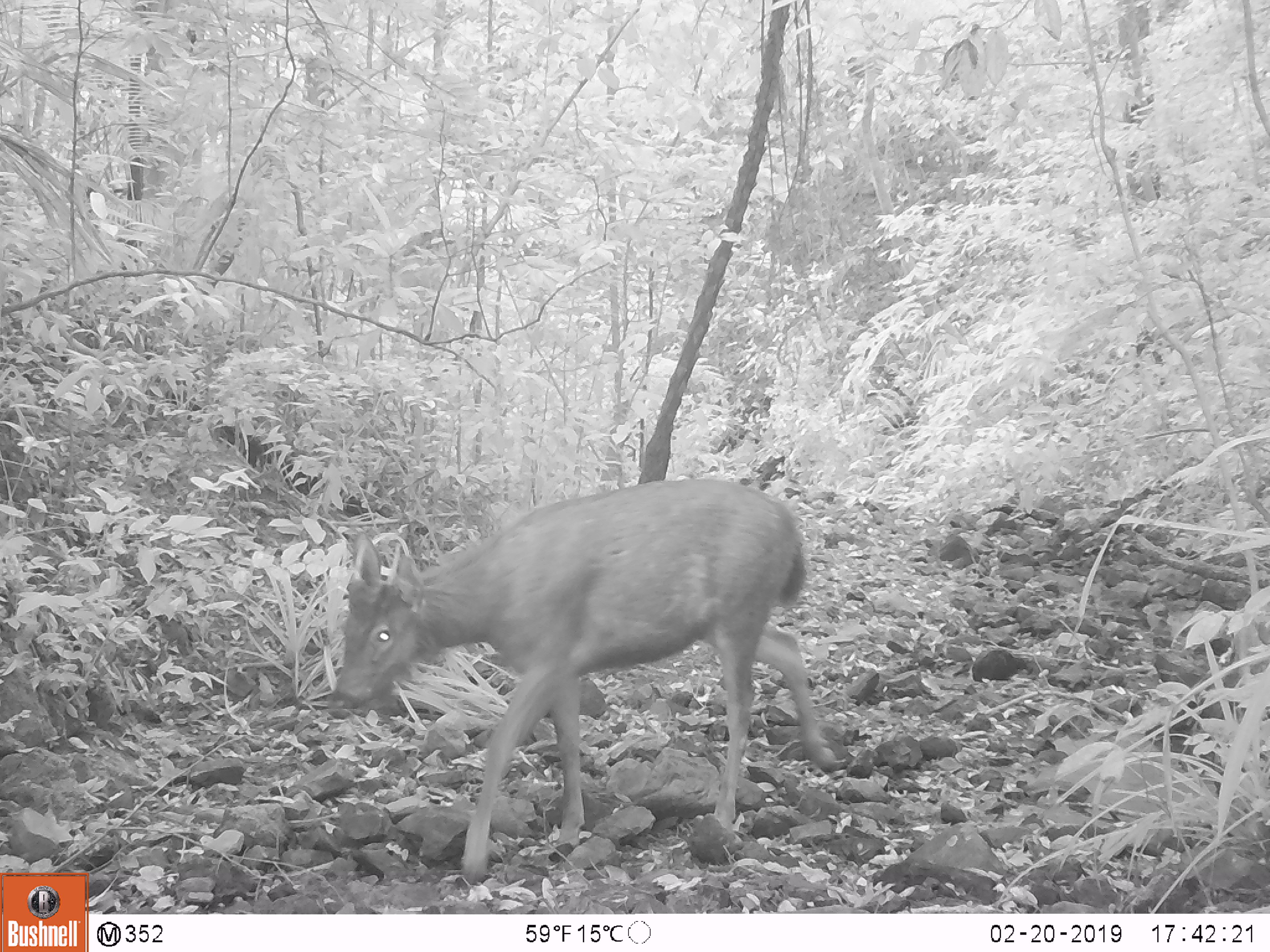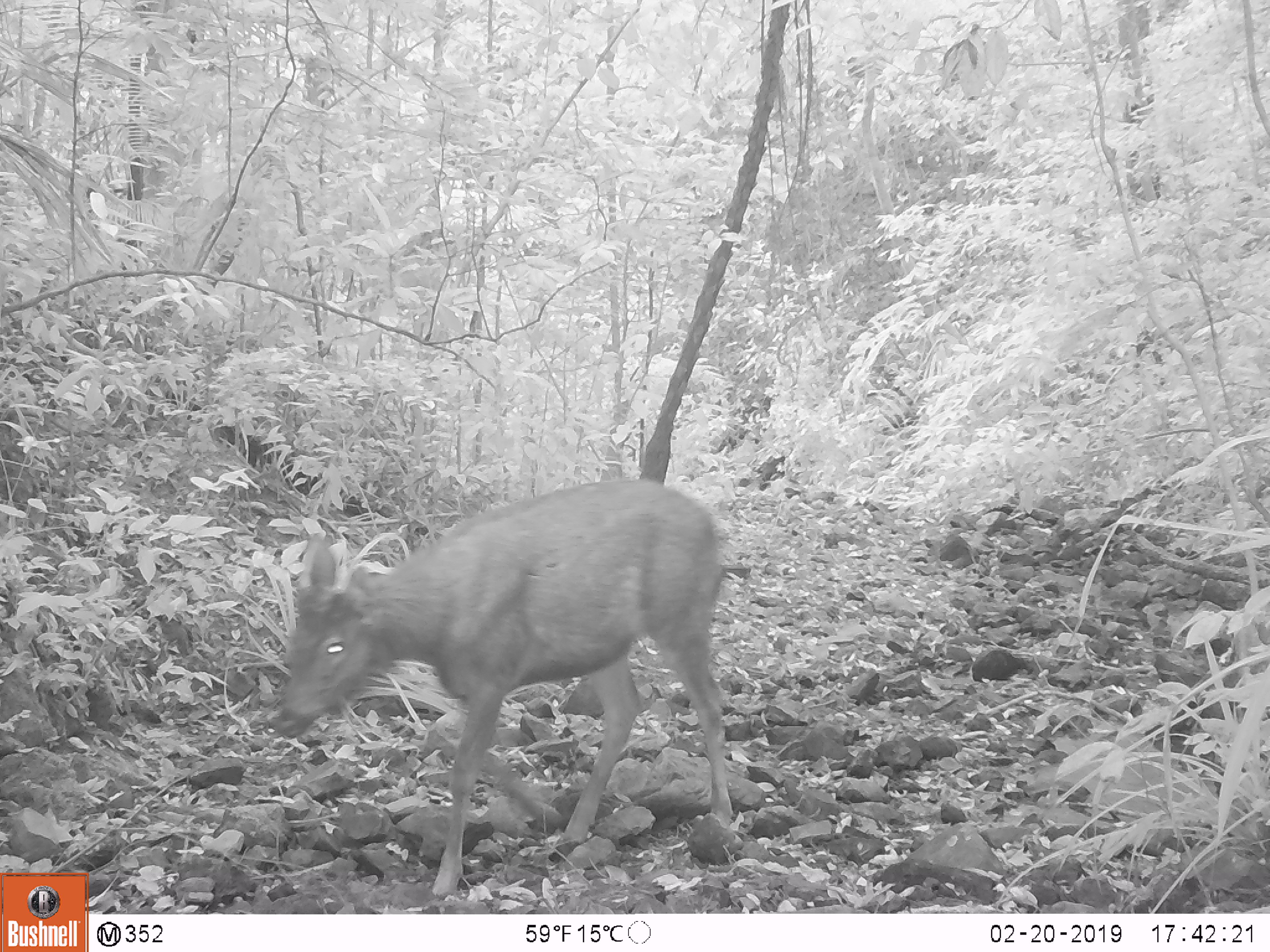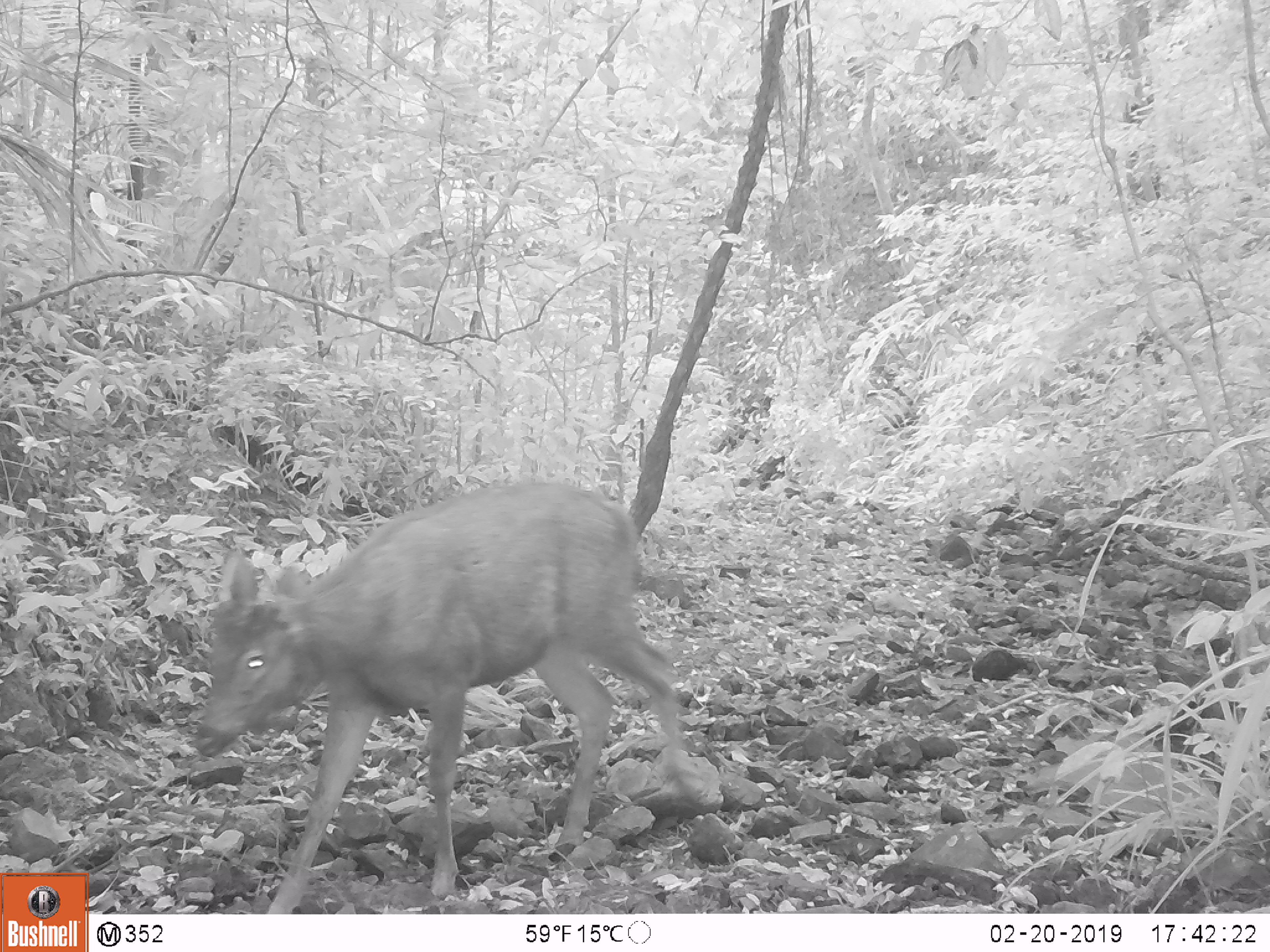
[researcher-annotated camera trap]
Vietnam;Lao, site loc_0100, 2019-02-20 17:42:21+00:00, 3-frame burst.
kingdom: Animalia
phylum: Chordata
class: Mammalia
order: Artiodactyla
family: Cervidae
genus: Rusa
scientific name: Rusa unicolor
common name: sambar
Sambar (Rusa unicolor). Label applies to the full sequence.